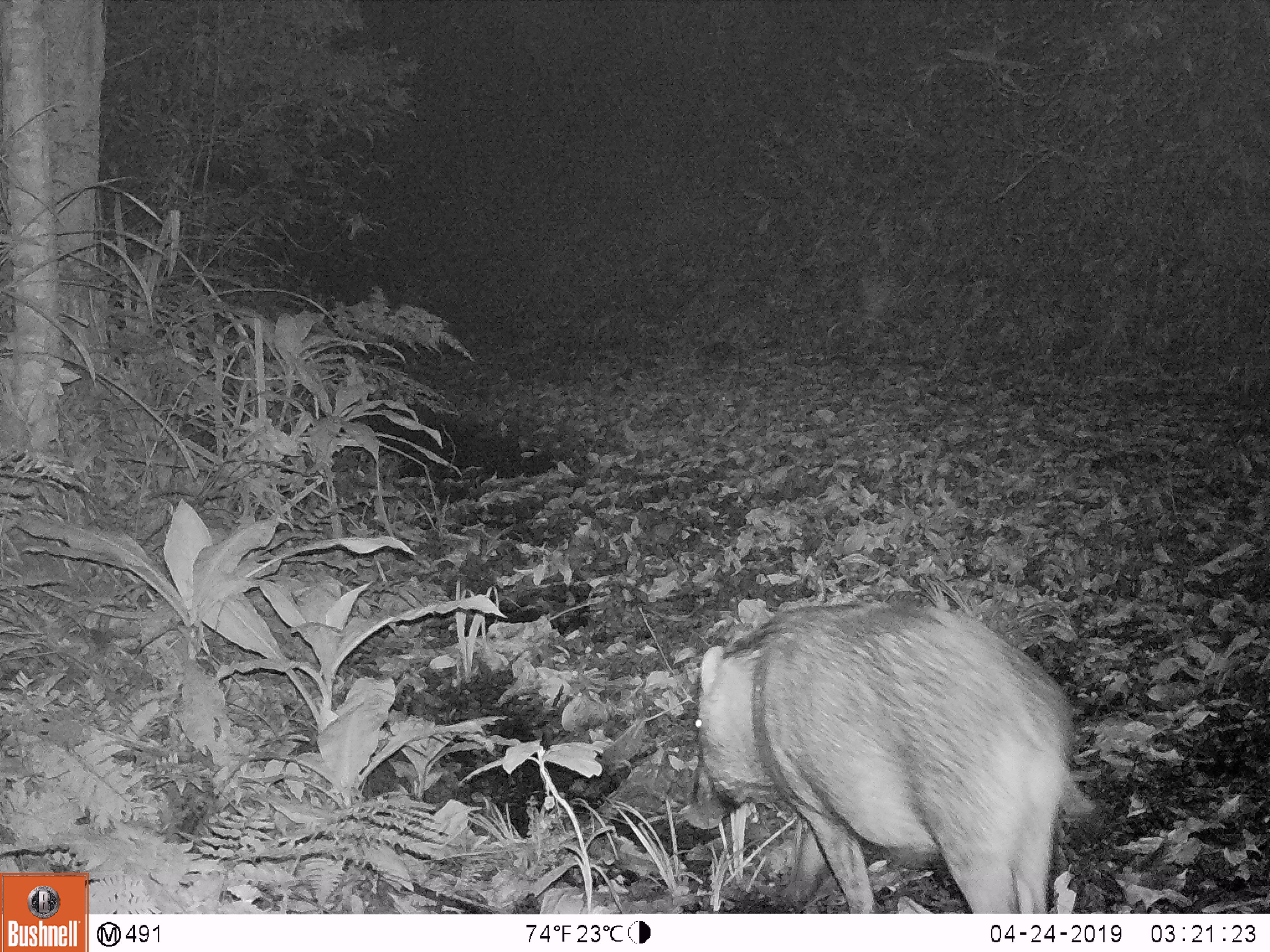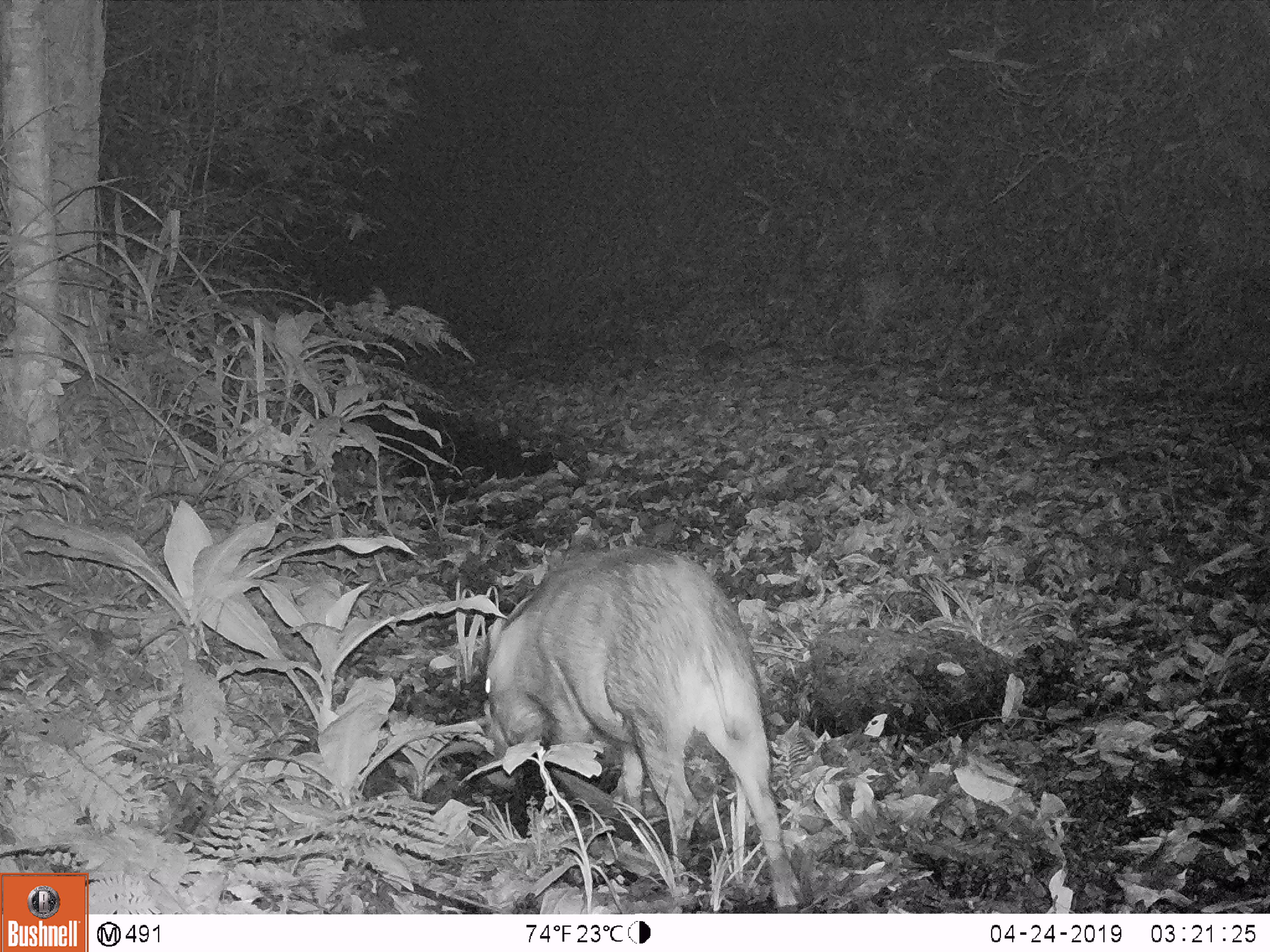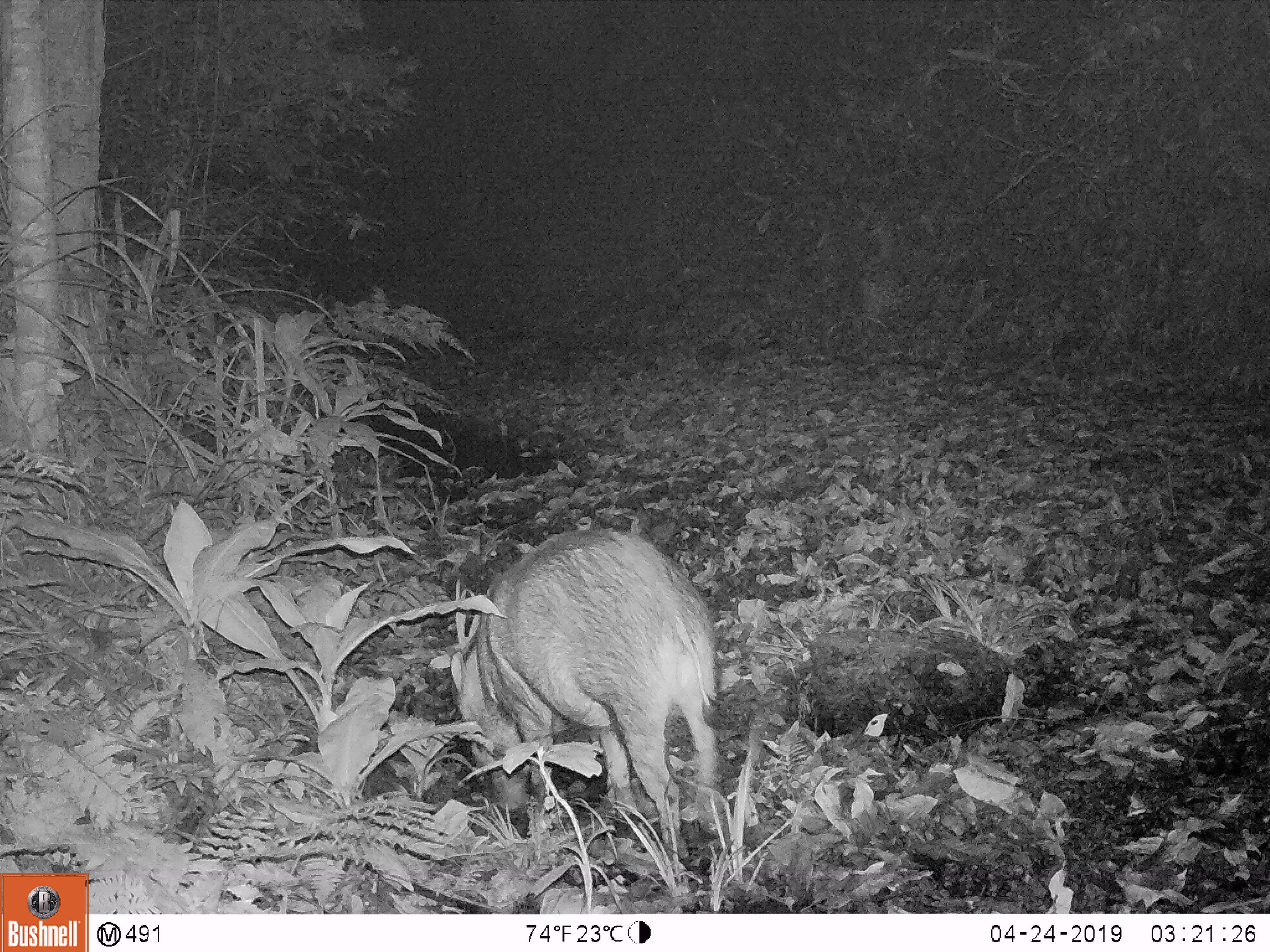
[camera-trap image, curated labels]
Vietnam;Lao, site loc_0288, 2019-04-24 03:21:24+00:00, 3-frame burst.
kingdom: Animalia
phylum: Chordata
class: Mammalia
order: Artiodactyla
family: Suidae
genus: Sus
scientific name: Sus scrofa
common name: eurasian wild pig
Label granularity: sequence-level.